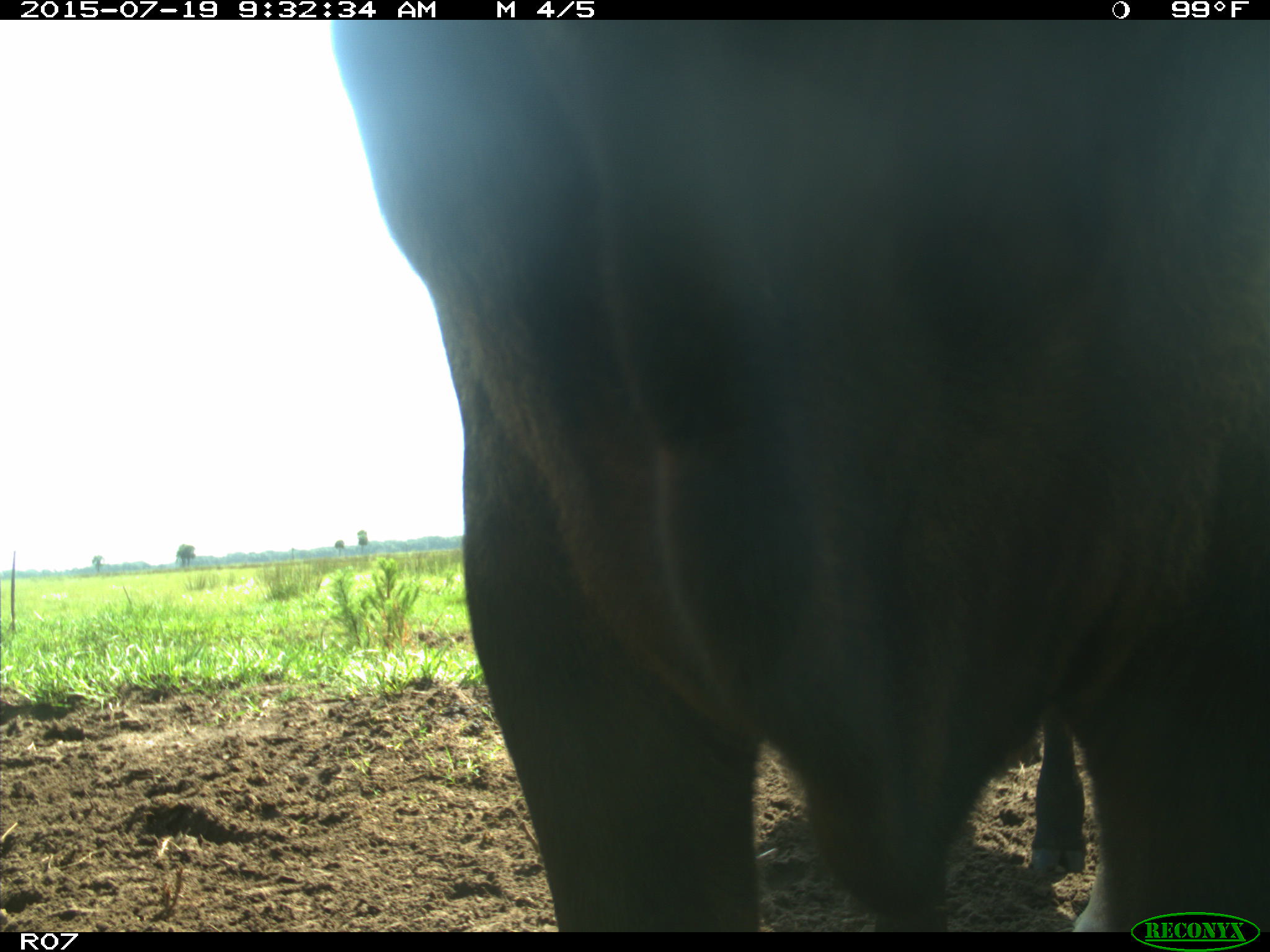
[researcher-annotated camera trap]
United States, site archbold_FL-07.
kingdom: Animalia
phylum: Chordata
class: Mammalia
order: Artiodactyla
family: Bovidae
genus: Bos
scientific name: Bos taurus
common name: domestic cow